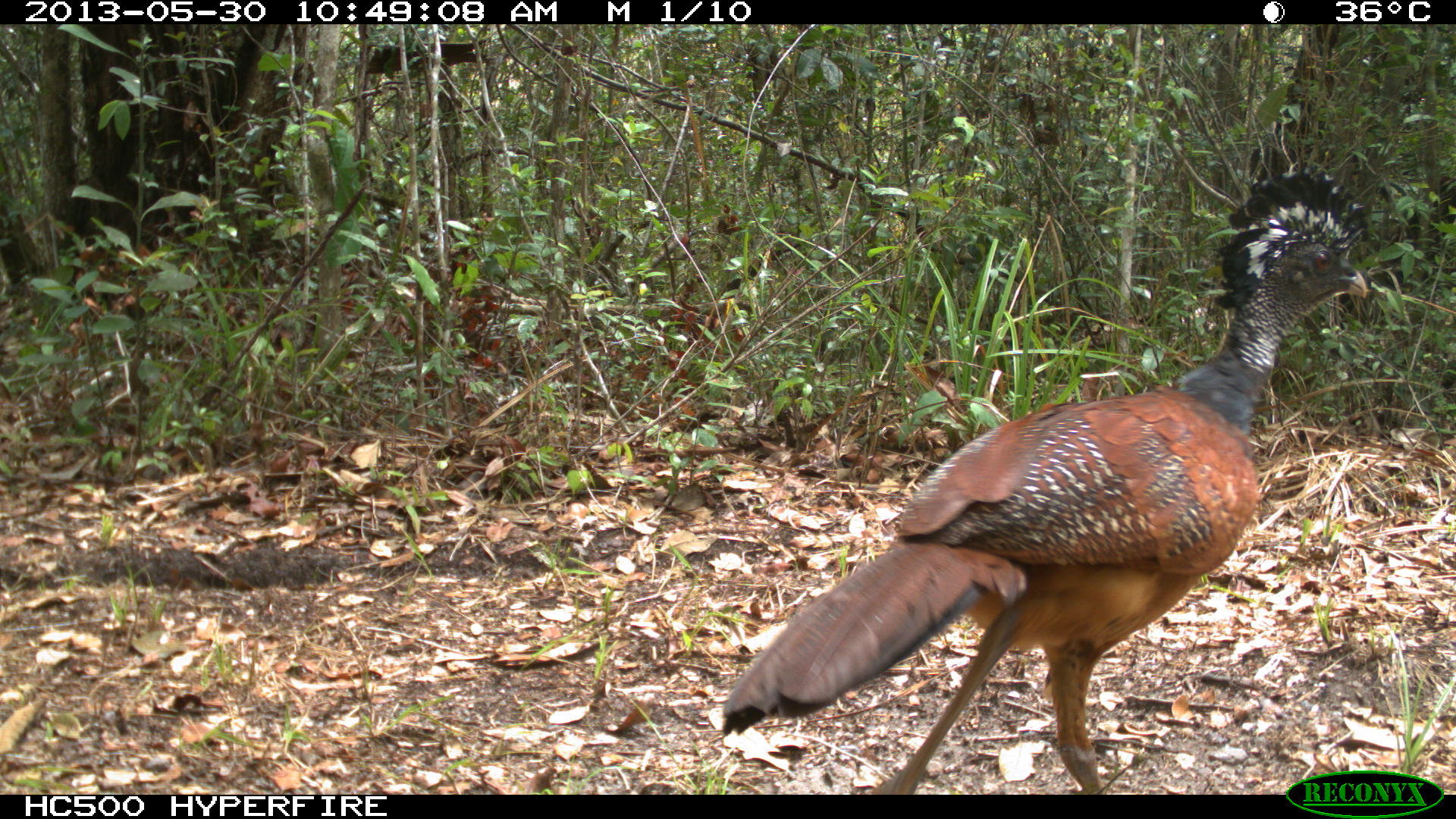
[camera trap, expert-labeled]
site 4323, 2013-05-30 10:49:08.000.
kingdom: Animalia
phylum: Chordata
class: Aves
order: Galliformes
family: Cracidae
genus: Crax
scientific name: Crax rubra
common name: great curassow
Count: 1.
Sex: female.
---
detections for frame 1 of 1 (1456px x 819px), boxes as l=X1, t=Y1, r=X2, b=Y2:
crax rubra: l=720, t=164, r=1370, b=792